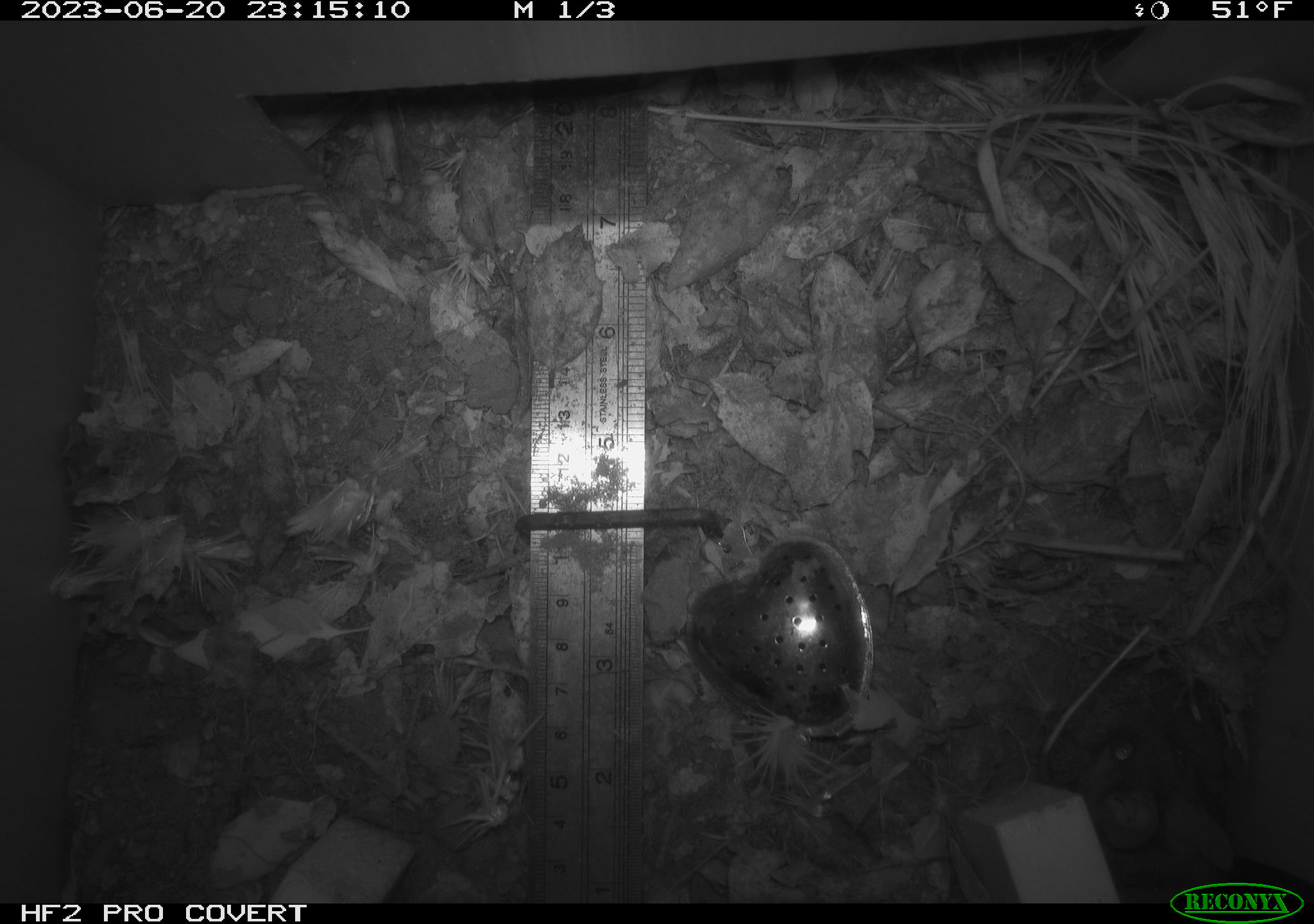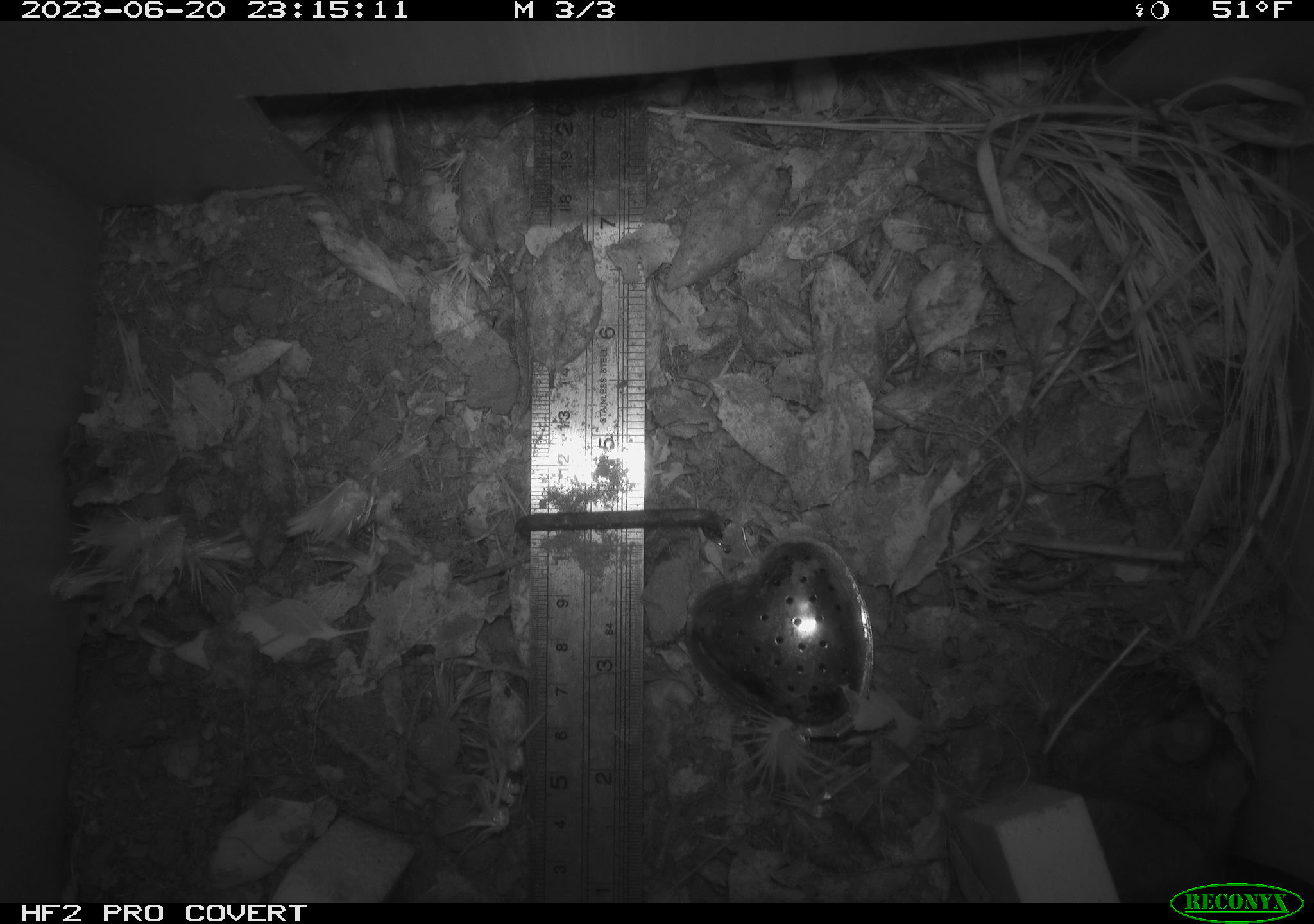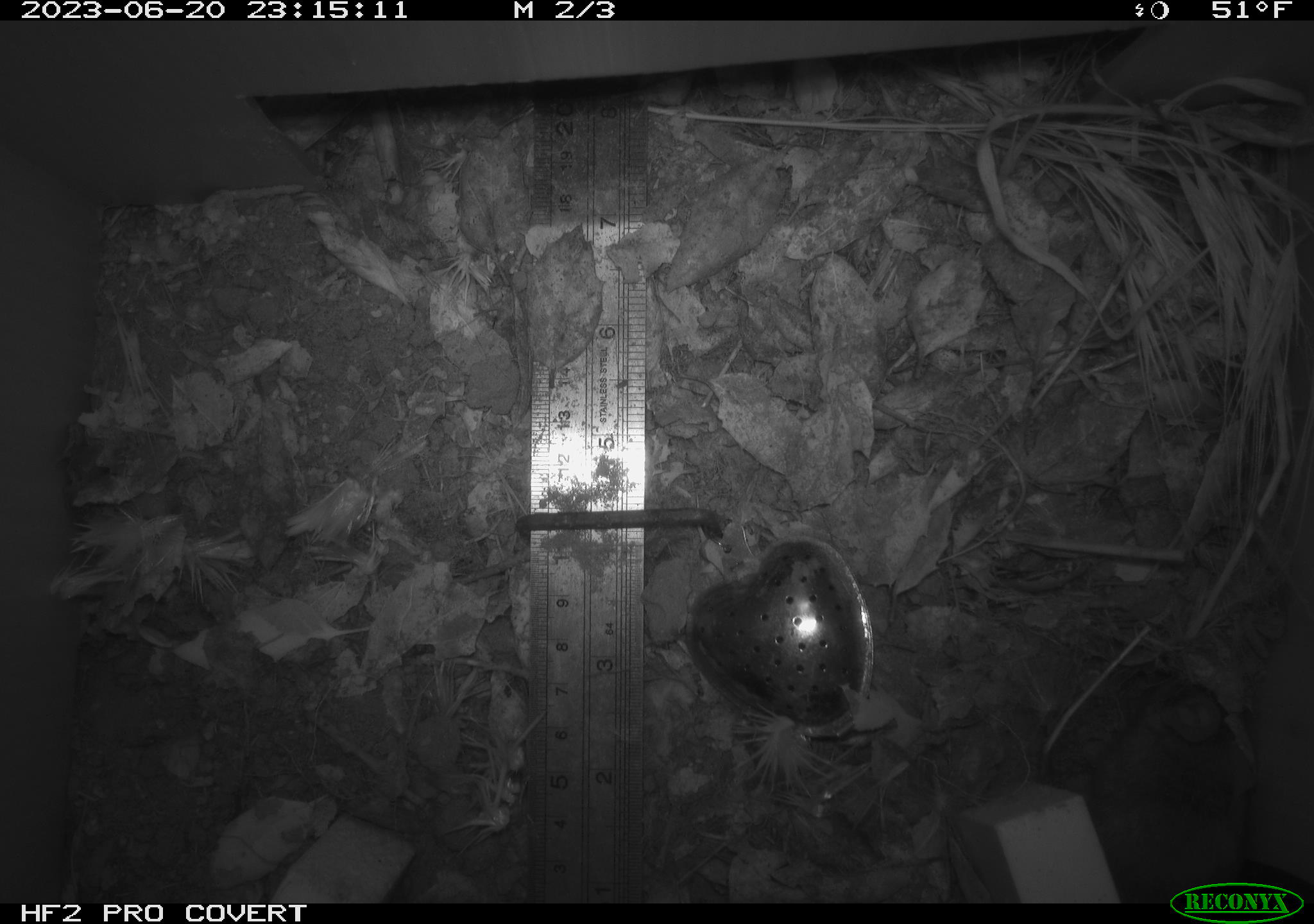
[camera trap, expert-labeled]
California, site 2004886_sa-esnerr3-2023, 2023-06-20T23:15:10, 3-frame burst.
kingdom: Animalia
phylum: Chordata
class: Mammalia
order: Rodentia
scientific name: Rodentia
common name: mouse species